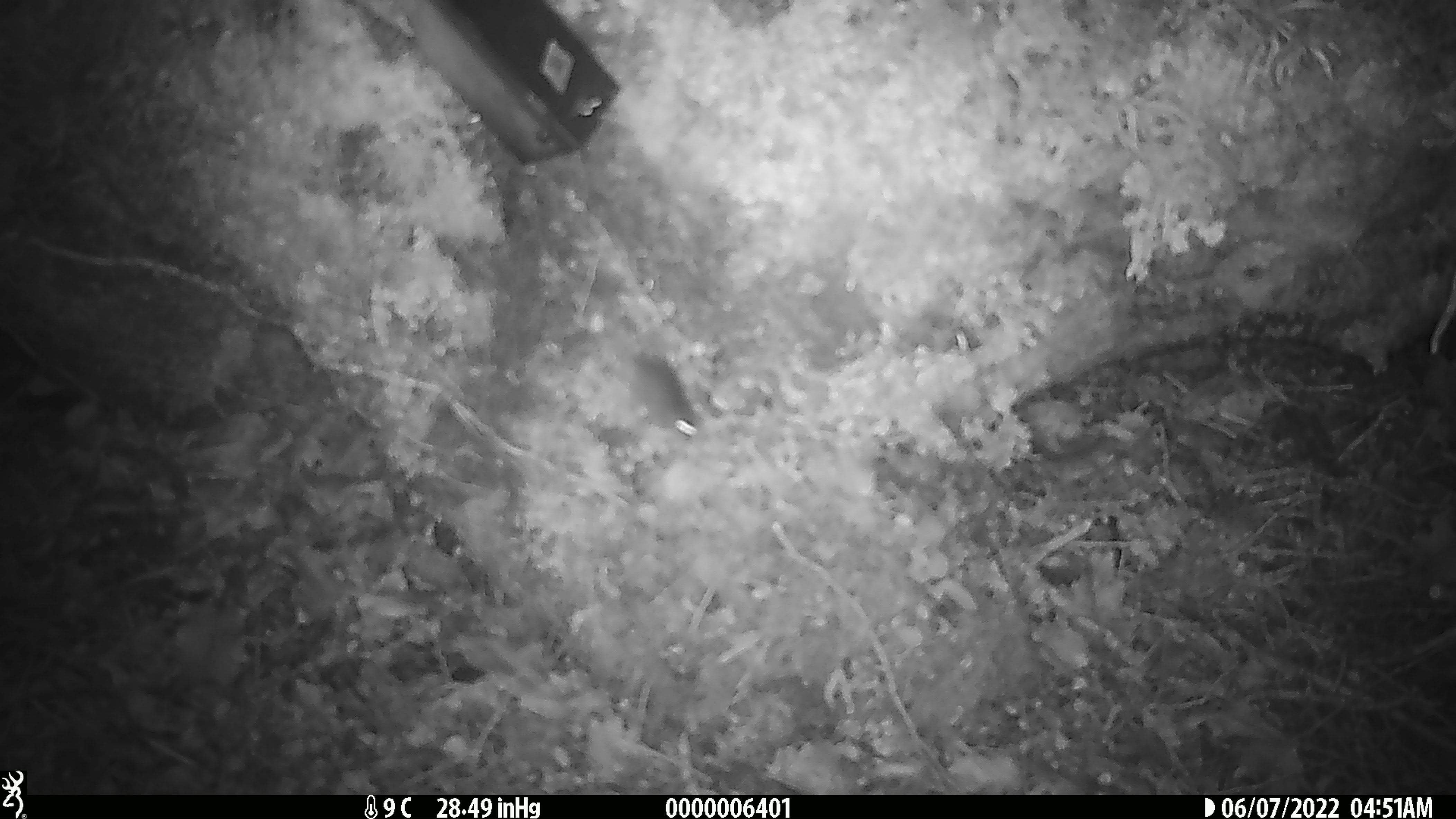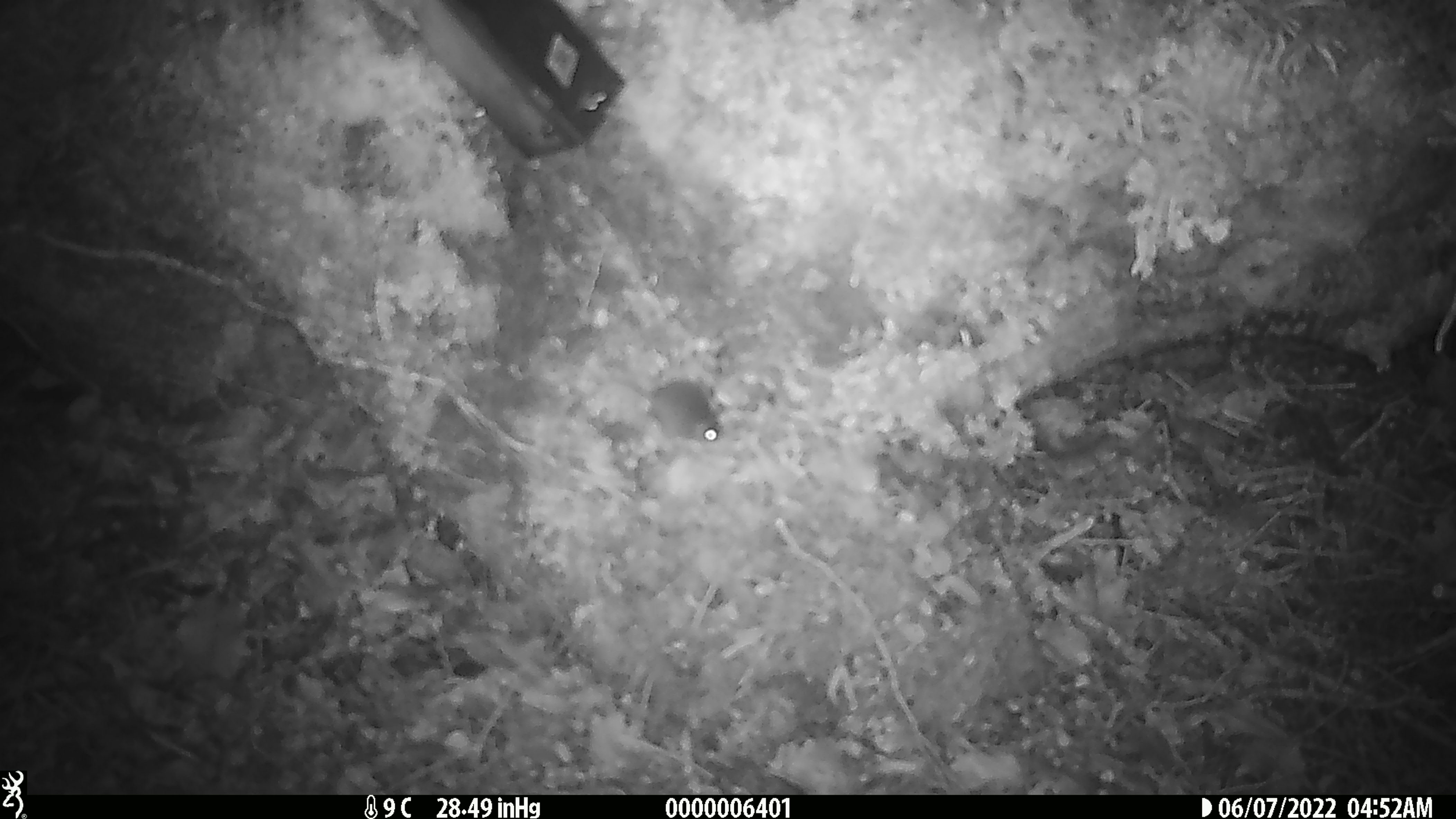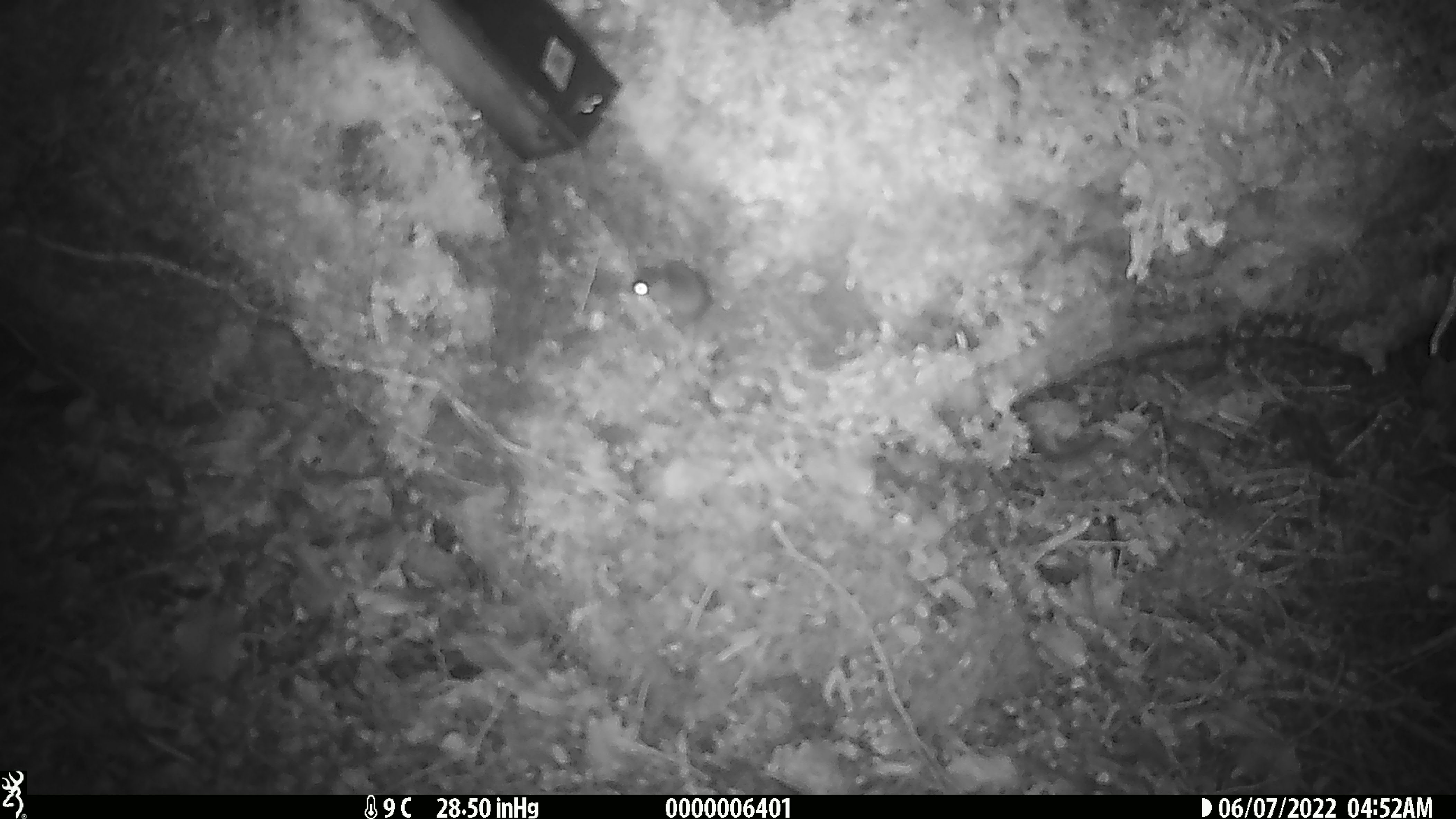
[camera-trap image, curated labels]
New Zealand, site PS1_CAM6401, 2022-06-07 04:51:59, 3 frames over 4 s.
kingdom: Animalia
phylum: Chordata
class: Mammalia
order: Rodentia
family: Muridae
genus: Mus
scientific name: Mus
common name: mouse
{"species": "mouse (Mus)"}